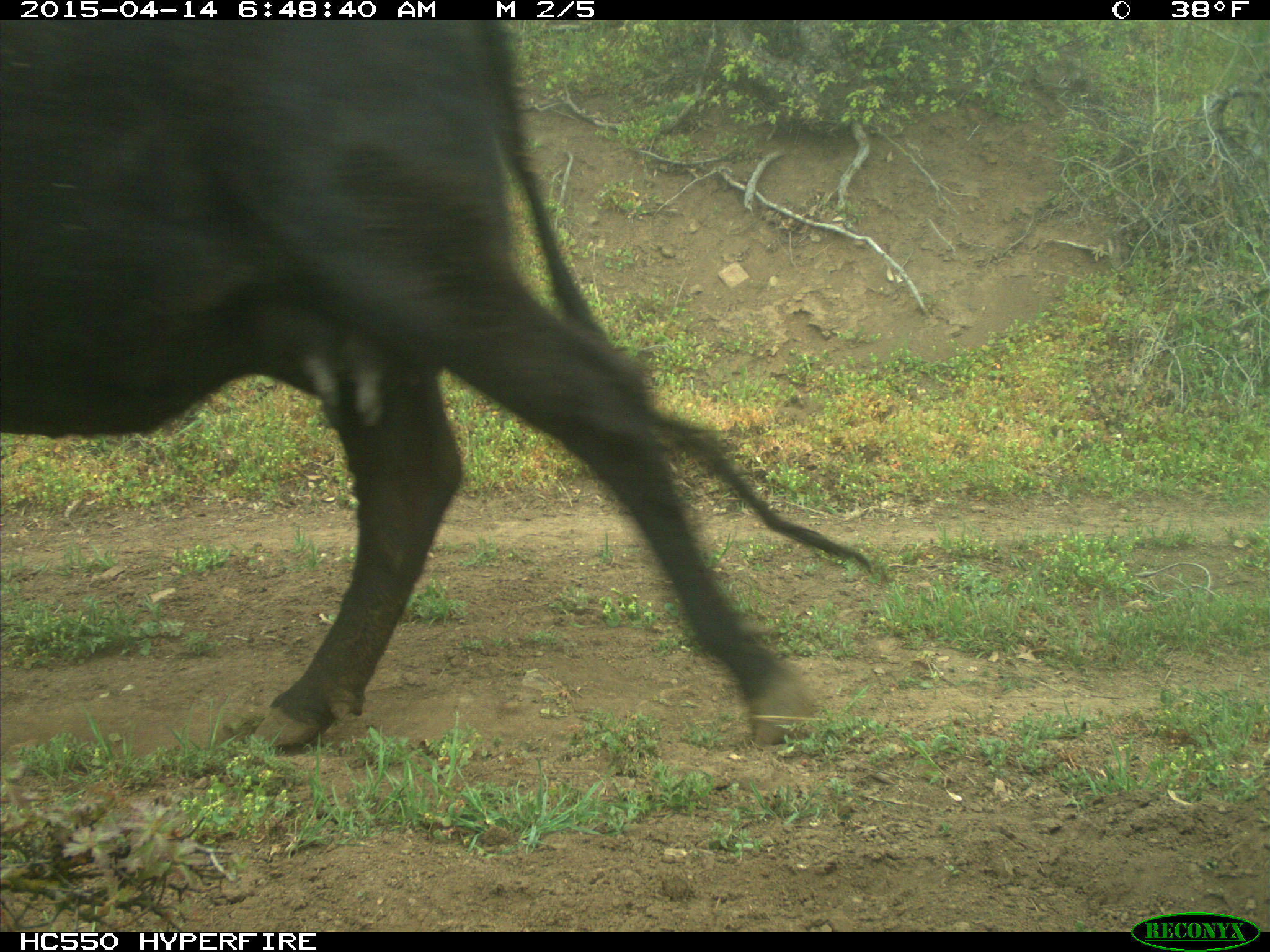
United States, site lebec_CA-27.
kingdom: Animalia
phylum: Chordata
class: Mammalia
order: Artiodactyla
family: Bovidae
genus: Bos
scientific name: Bos taurus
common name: domestic cow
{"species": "Bos taurus (domestic cow)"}